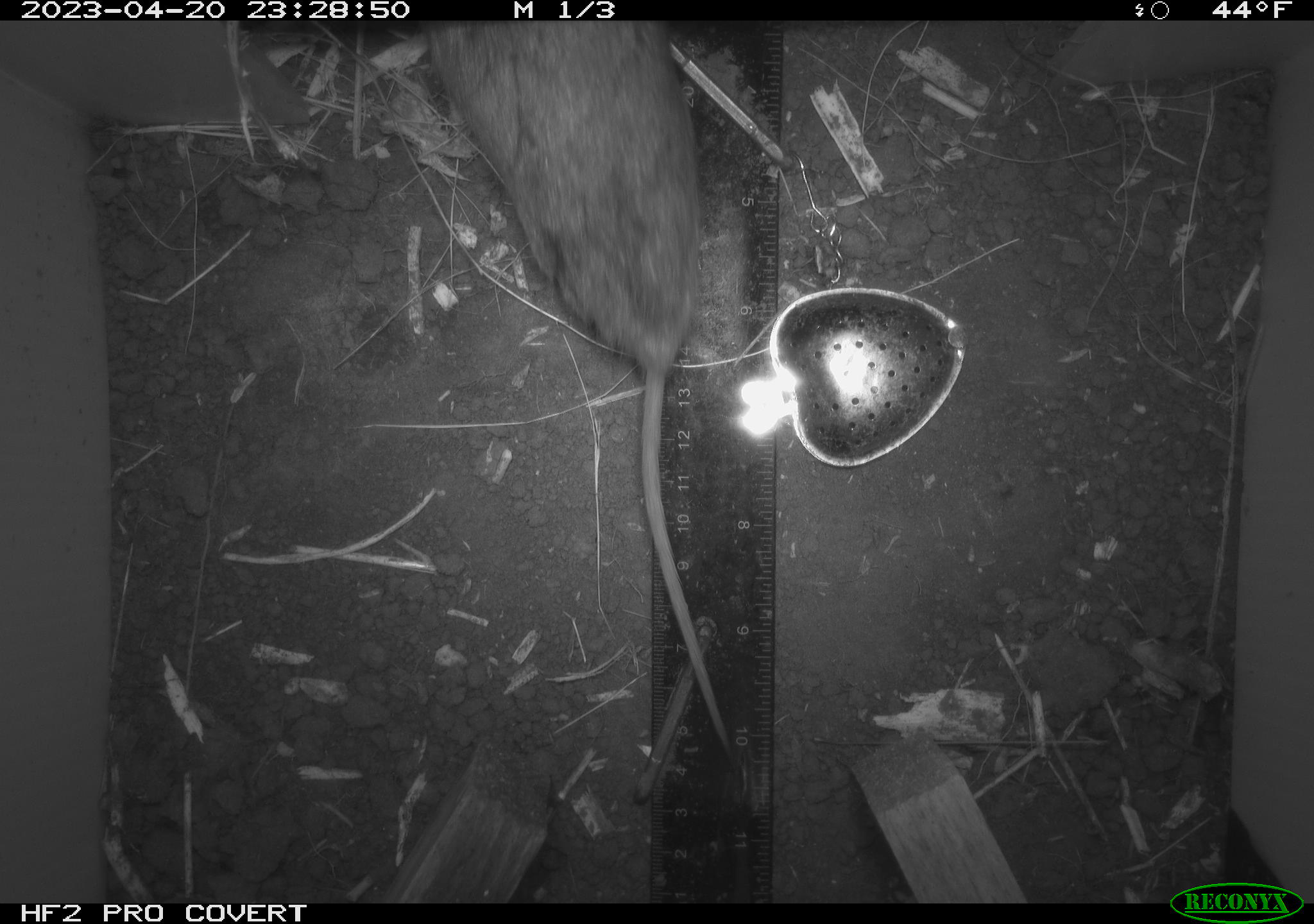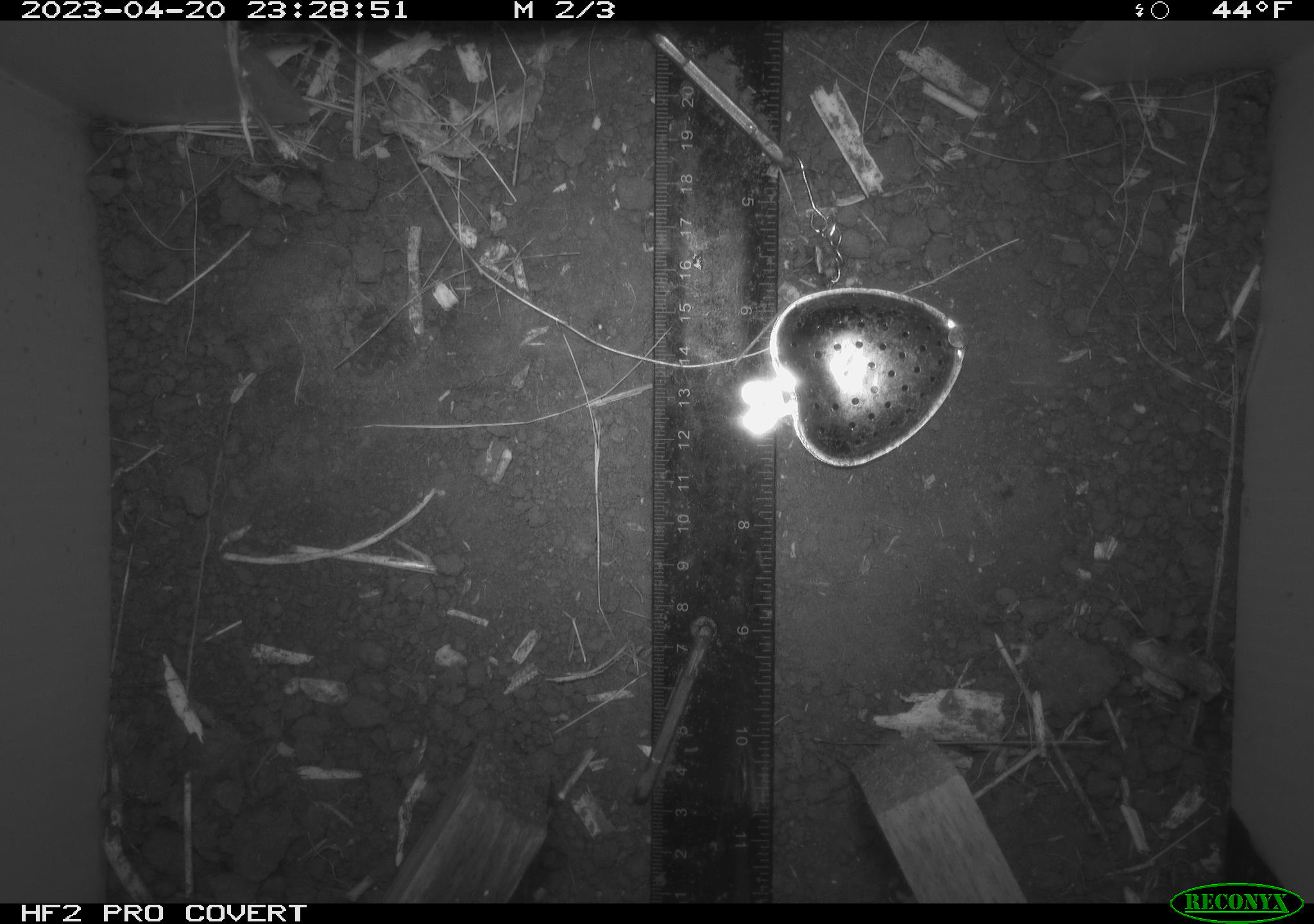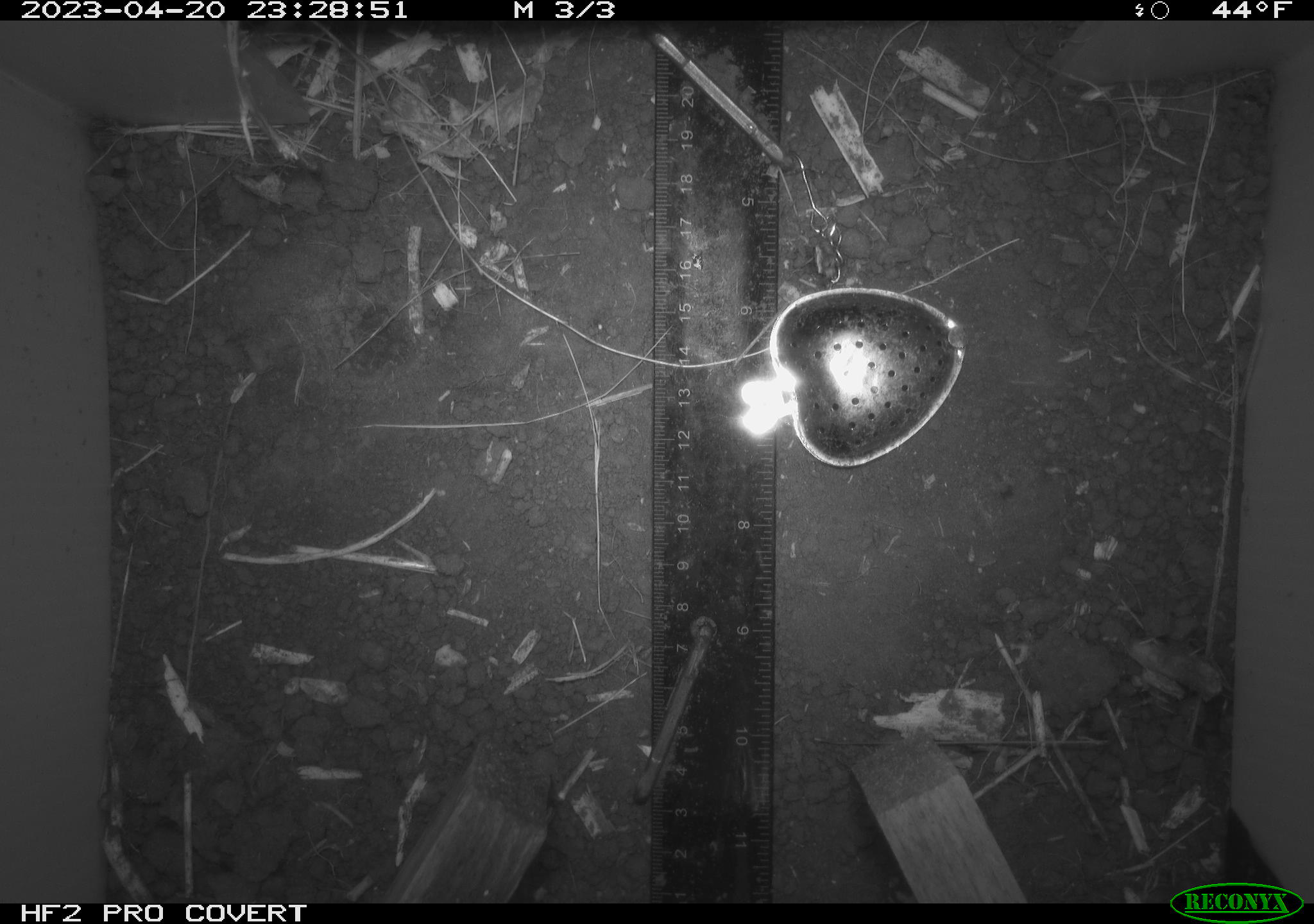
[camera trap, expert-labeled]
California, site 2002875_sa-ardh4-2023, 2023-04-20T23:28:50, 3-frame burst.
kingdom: Animalia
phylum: Chordata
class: Mammalia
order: Rodentia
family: Cricetidae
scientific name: Arvicolinae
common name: voles, lemmings, and muskrats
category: arvicolinae subfamily